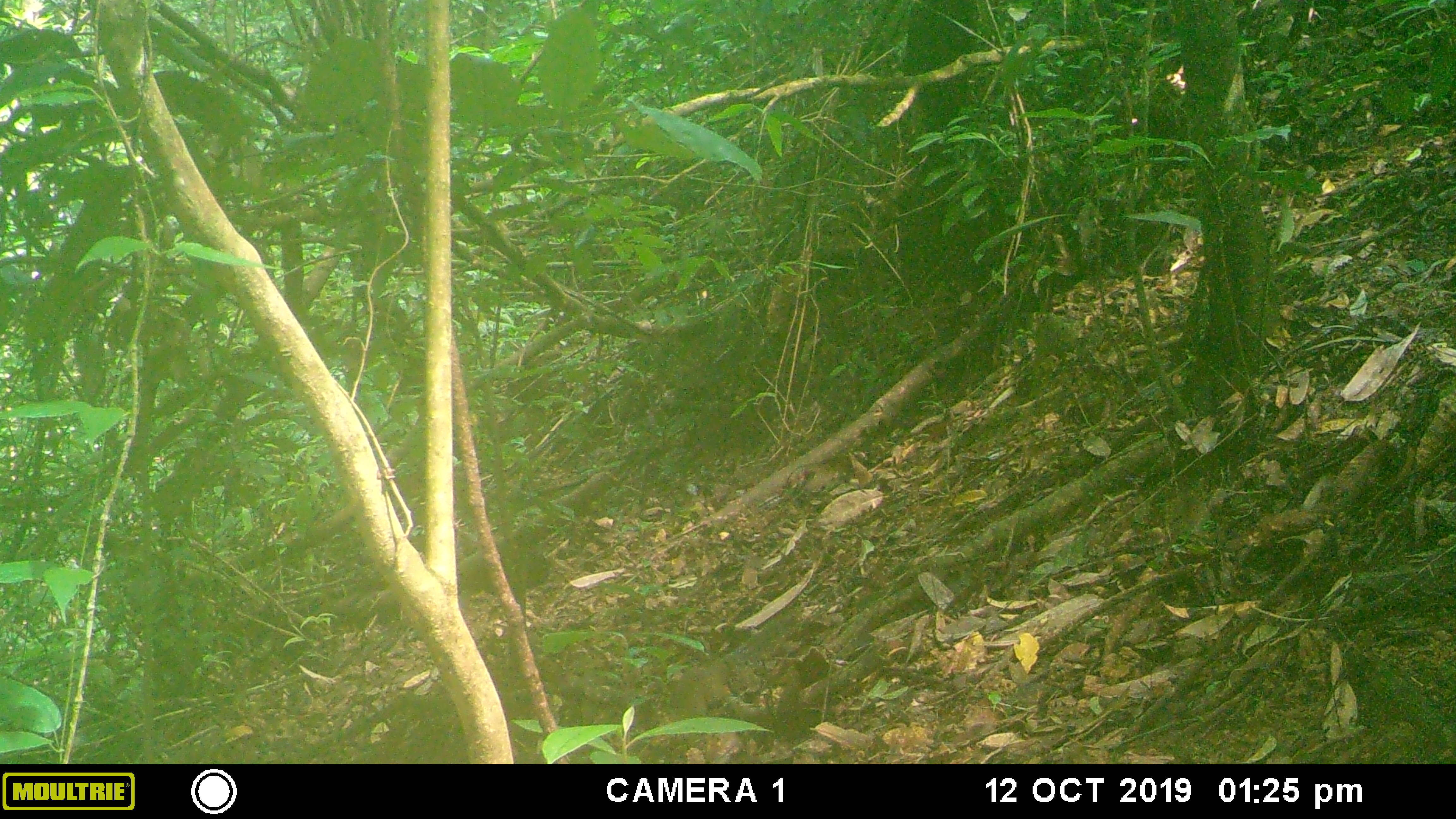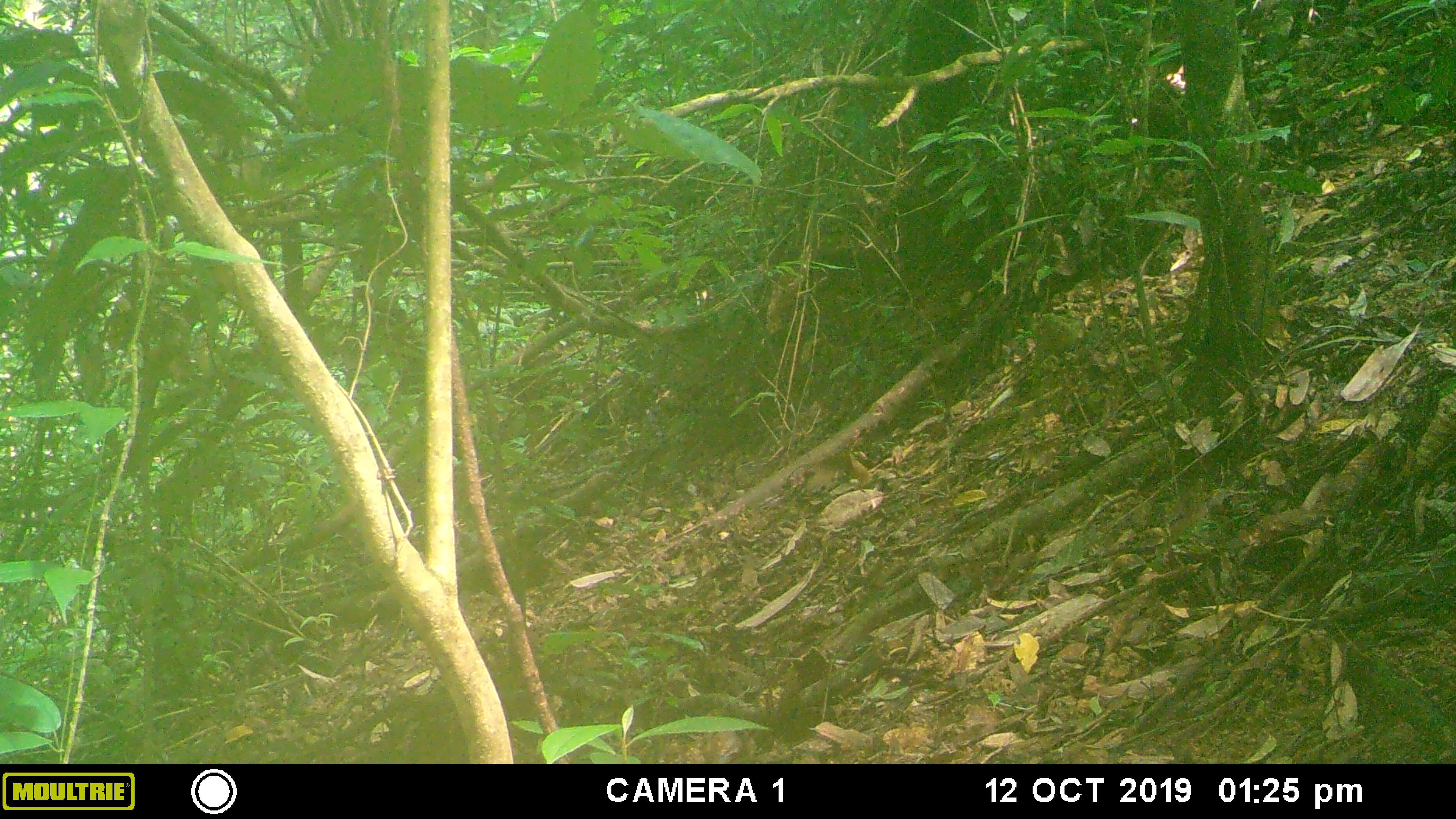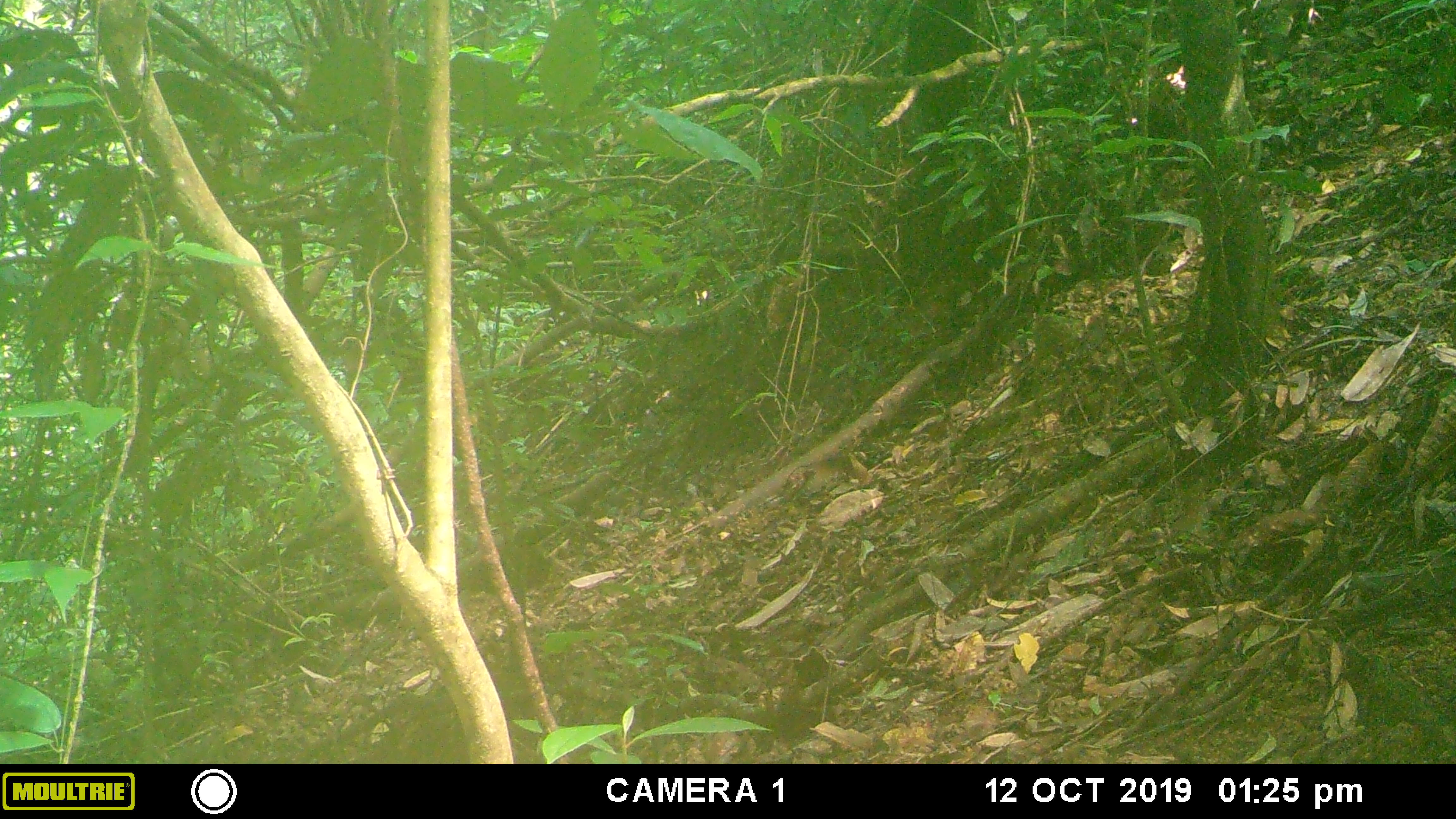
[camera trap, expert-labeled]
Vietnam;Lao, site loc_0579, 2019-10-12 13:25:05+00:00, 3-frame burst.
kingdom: Animalia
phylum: Chordata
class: Mammalia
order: Rodentia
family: Sciuridae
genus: Dremomys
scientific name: Dremomys rufigenis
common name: red-cheeked squirrel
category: red cheeked squirrel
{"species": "red cheeked squirrel (red-cheeked squirrel) (Dremomys rufigenis)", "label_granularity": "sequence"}